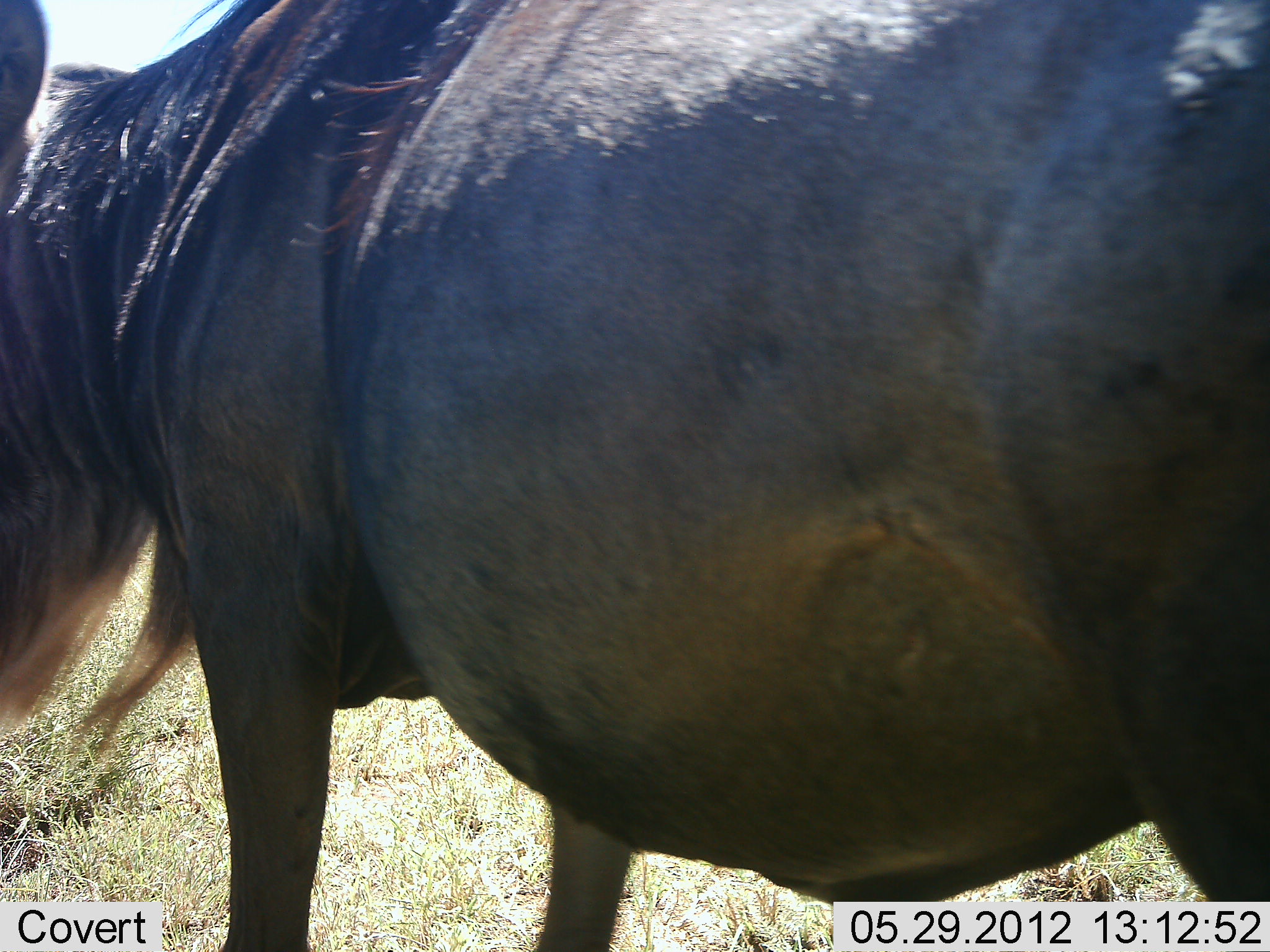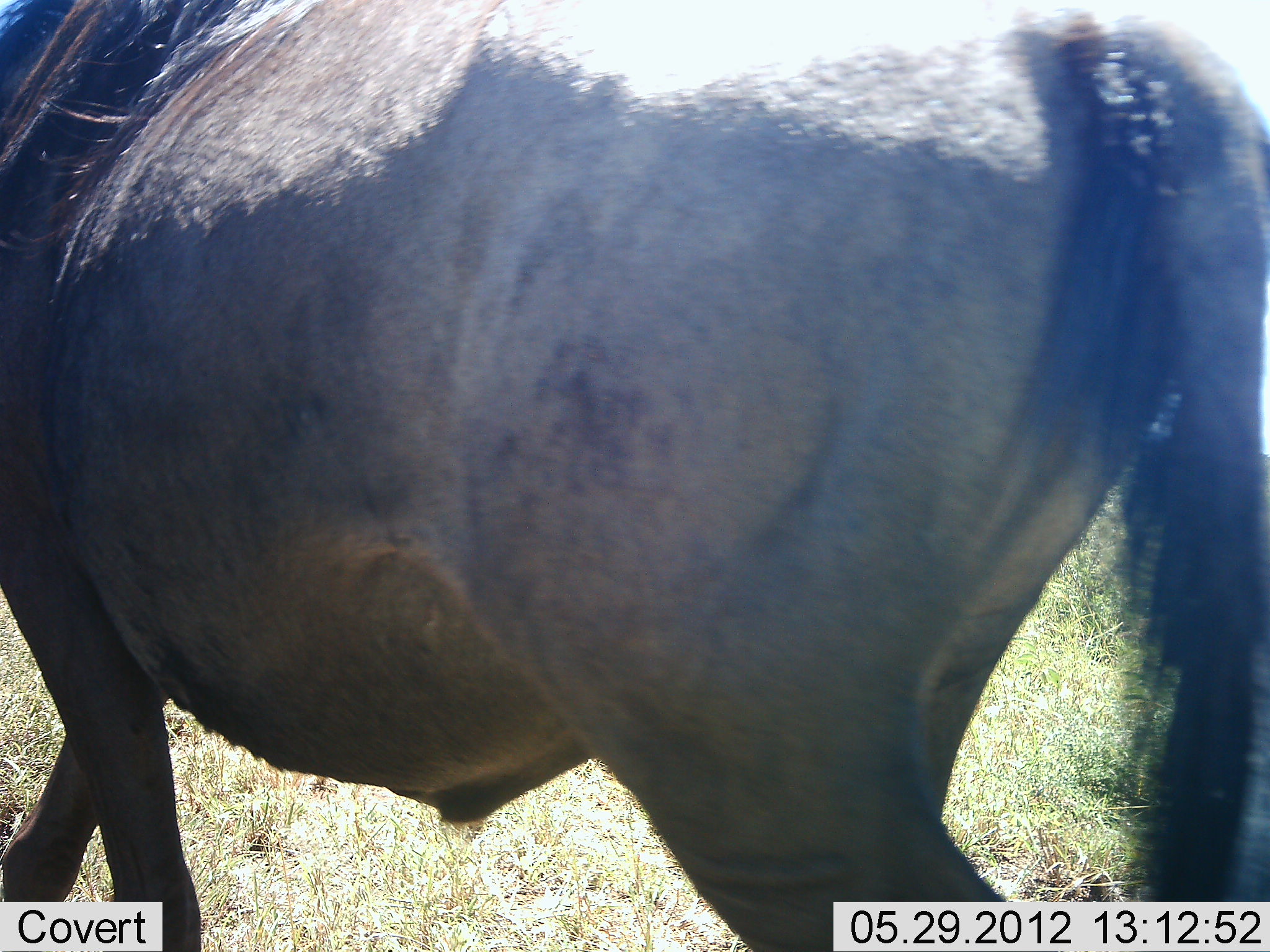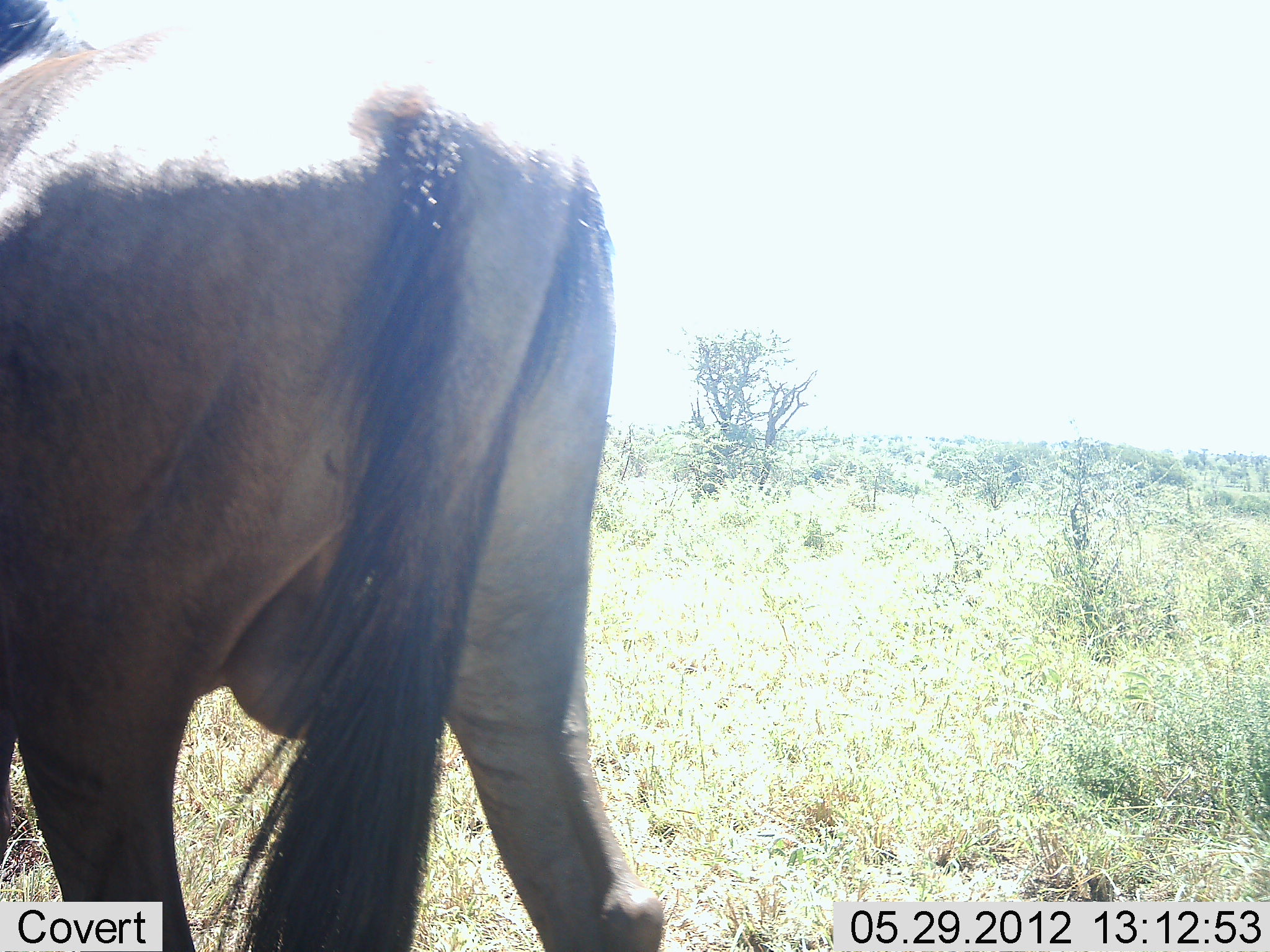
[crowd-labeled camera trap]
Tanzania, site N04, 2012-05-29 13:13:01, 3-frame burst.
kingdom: Animalia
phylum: Chordata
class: Mammalia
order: Artiodactyla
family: Bovidae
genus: Connochaetes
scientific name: Connochaetes taurinus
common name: blue wildebeest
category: wildebeest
Wildebeest (blue wildebeest) (Connochaetes taurinus), count 1. Behavior (volunteer vote fractions): standing 10%, resting 0%, moving 90%, interacting 0%. Young present (vote fraction): 0%. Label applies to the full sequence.